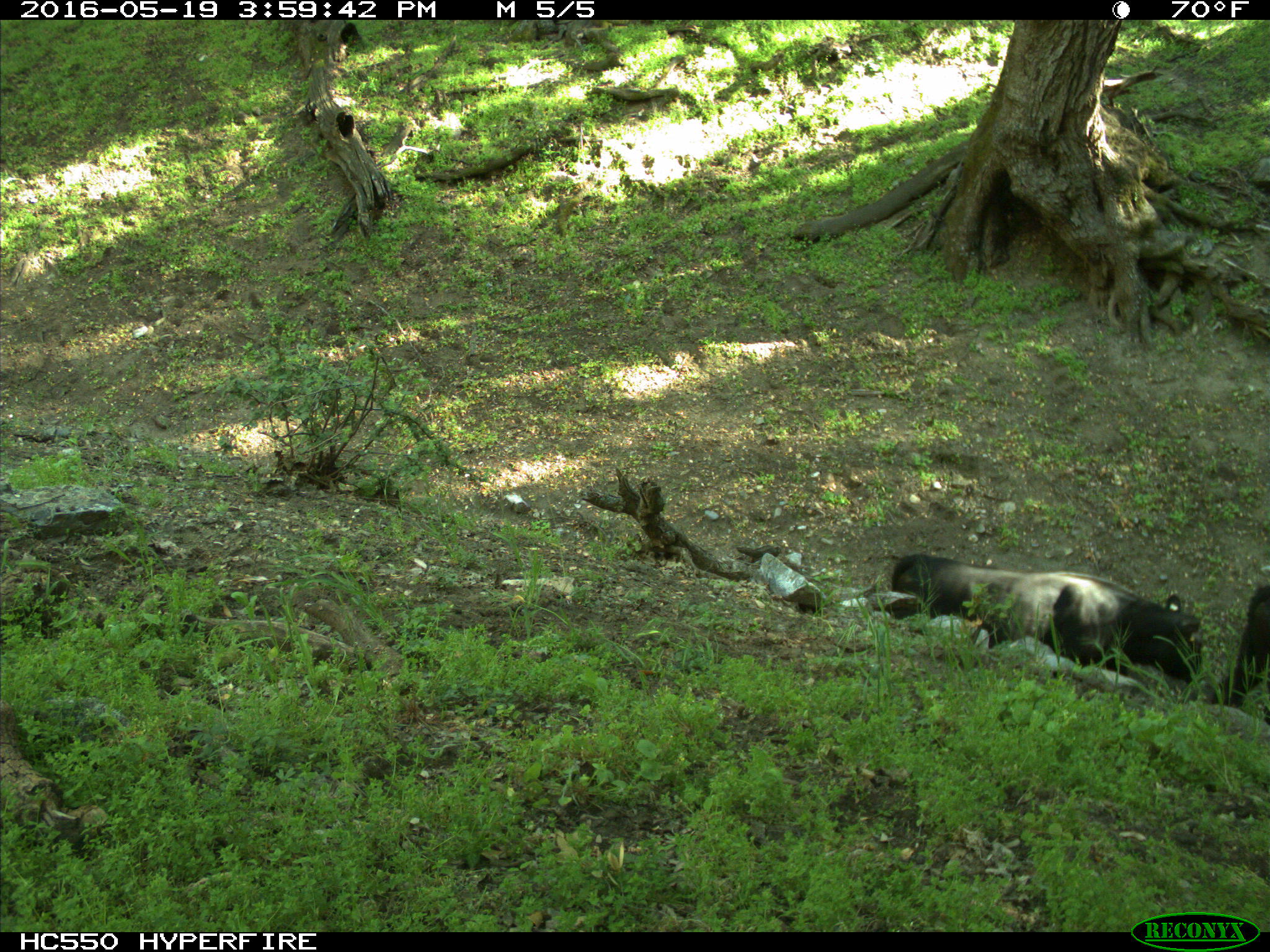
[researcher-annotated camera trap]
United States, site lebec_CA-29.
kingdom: Animalia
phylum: Chordata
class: Mammalia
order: Artiodactyla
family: Bovidae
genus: Bos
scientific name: Bos taurus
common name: domestic cow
Bos taurus (domestic cow).